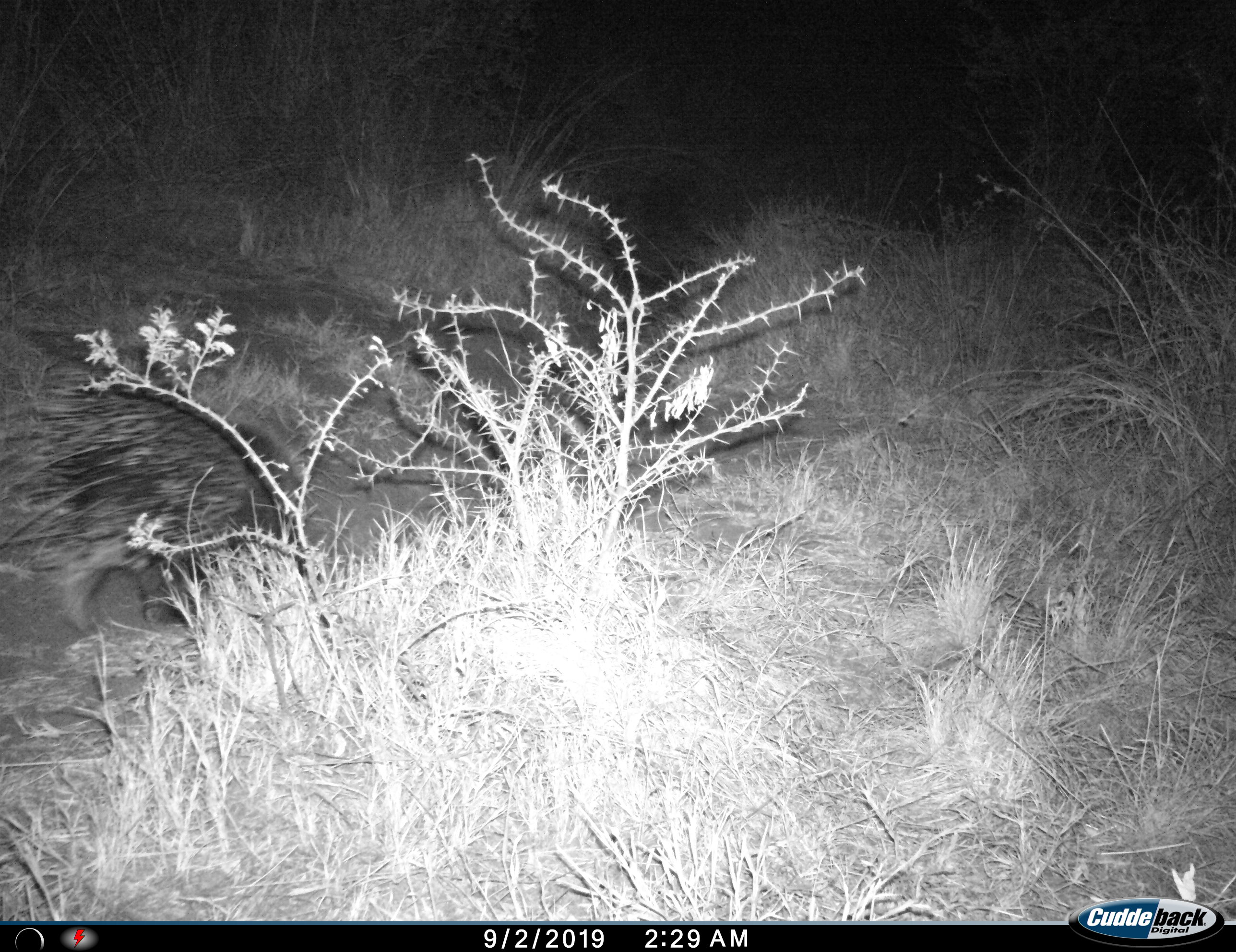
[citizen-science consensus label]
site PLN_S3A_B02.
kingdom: Animalia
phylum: Chordata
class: Mammalia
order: Rodentia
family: Hystricidae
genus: Hystrix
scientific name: Hystrix cristata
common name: crested porcupine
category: porcupine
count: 1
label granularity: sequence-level